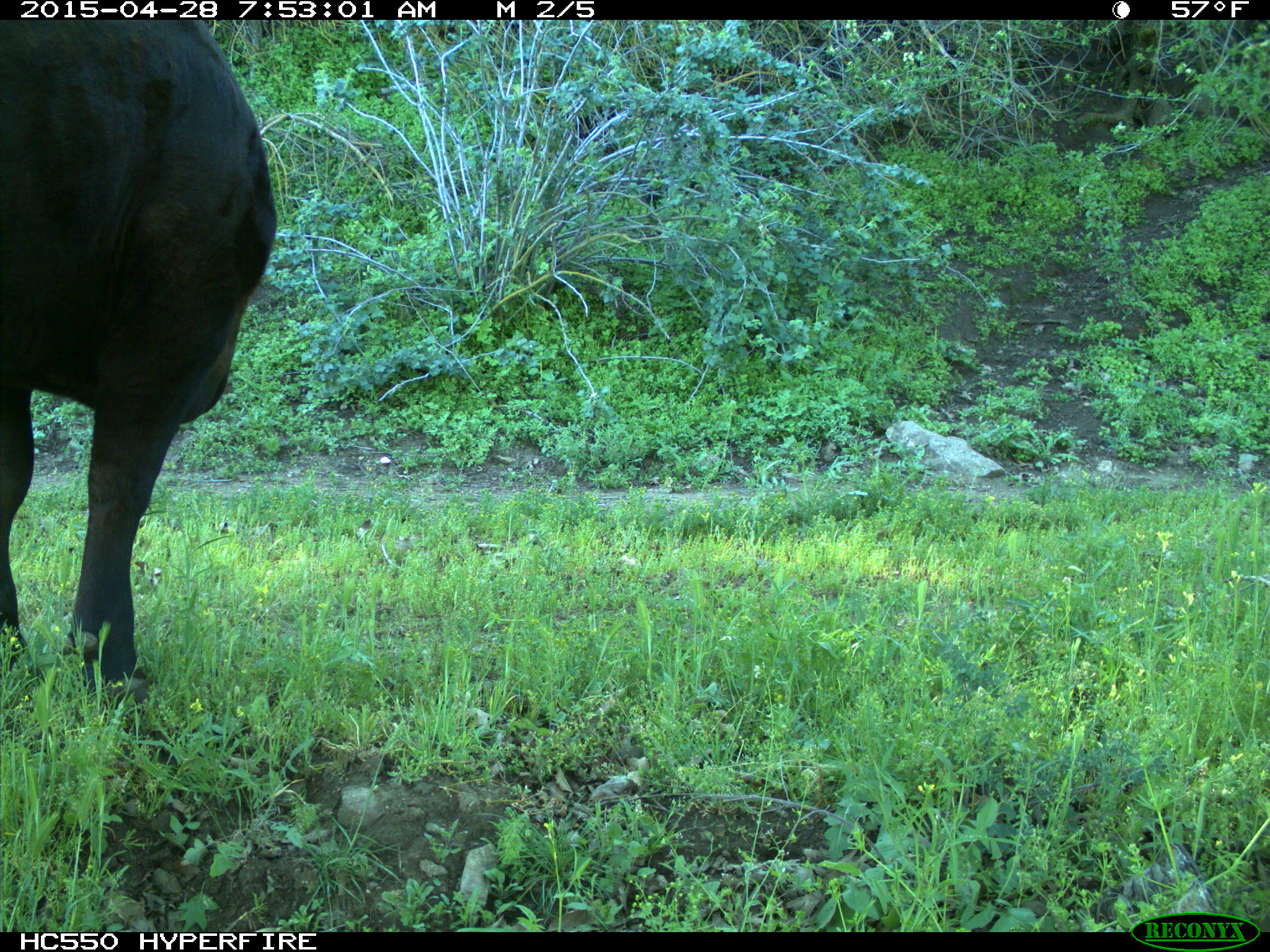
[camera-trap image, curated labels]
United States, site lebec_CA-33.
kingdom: Animalia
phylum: Chordata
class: Mammalia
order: Artiodactyla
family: Bovidae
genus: Bos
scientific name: Bos taurus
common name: domestic cow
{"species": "Bos taurus (domestic cow)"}